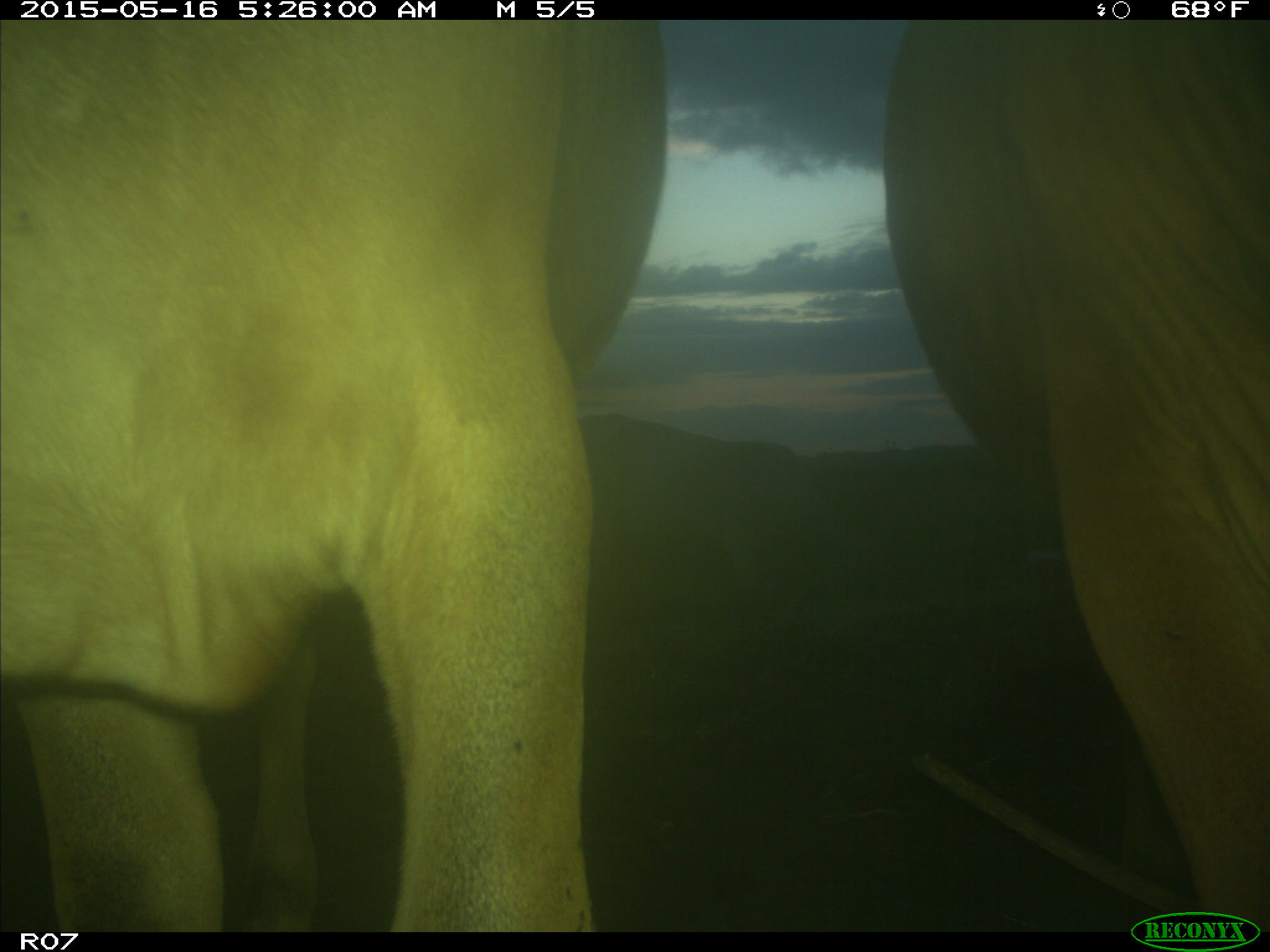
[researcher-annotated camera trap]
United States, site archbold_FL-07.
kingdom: Animalia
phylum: Chordata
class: Mammalia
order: Artiodactyla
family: Bovidae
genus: Bos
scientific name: Bos taurus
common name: domestic cow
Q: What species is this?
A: Bos taurus (domestic cow).